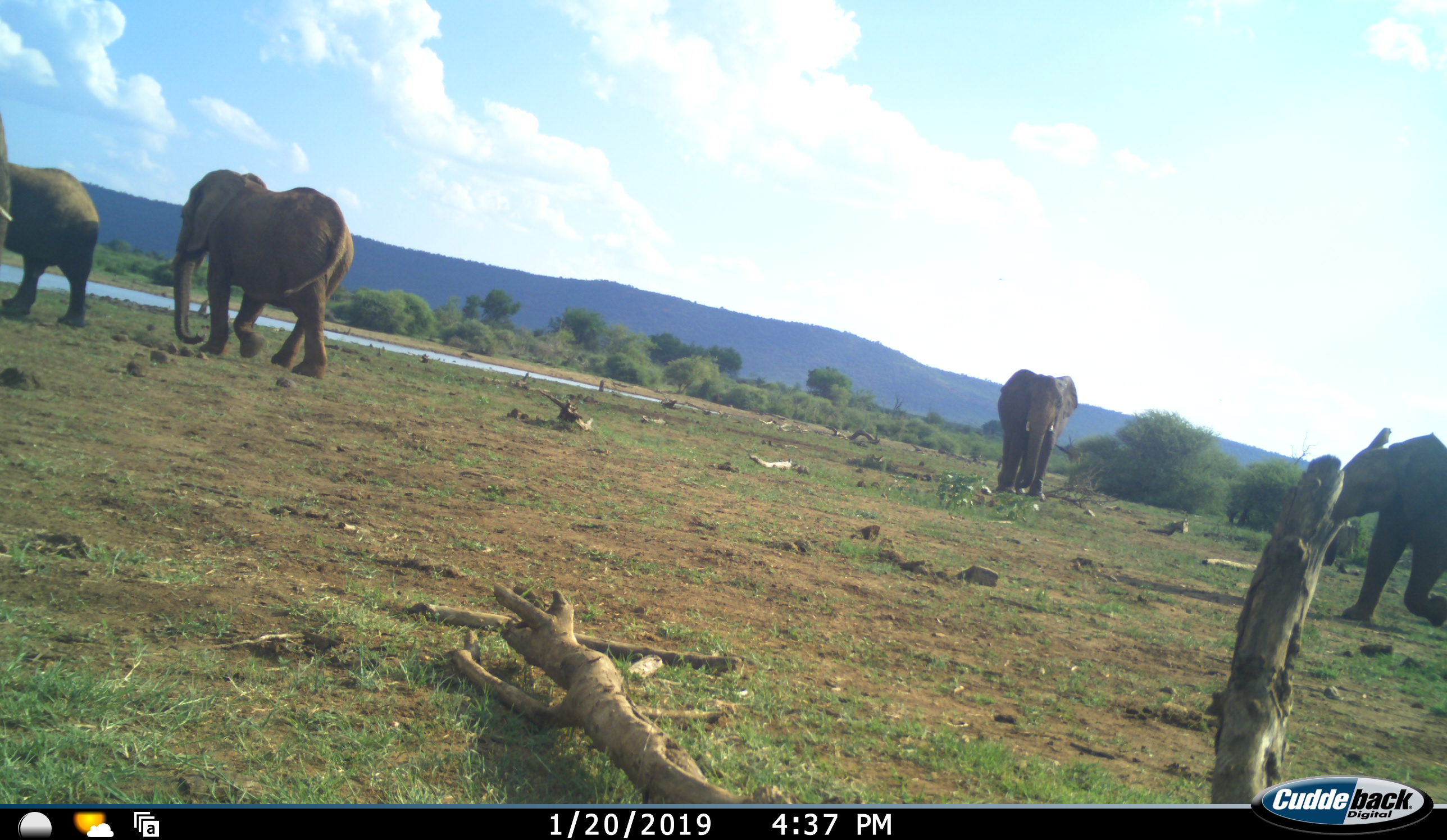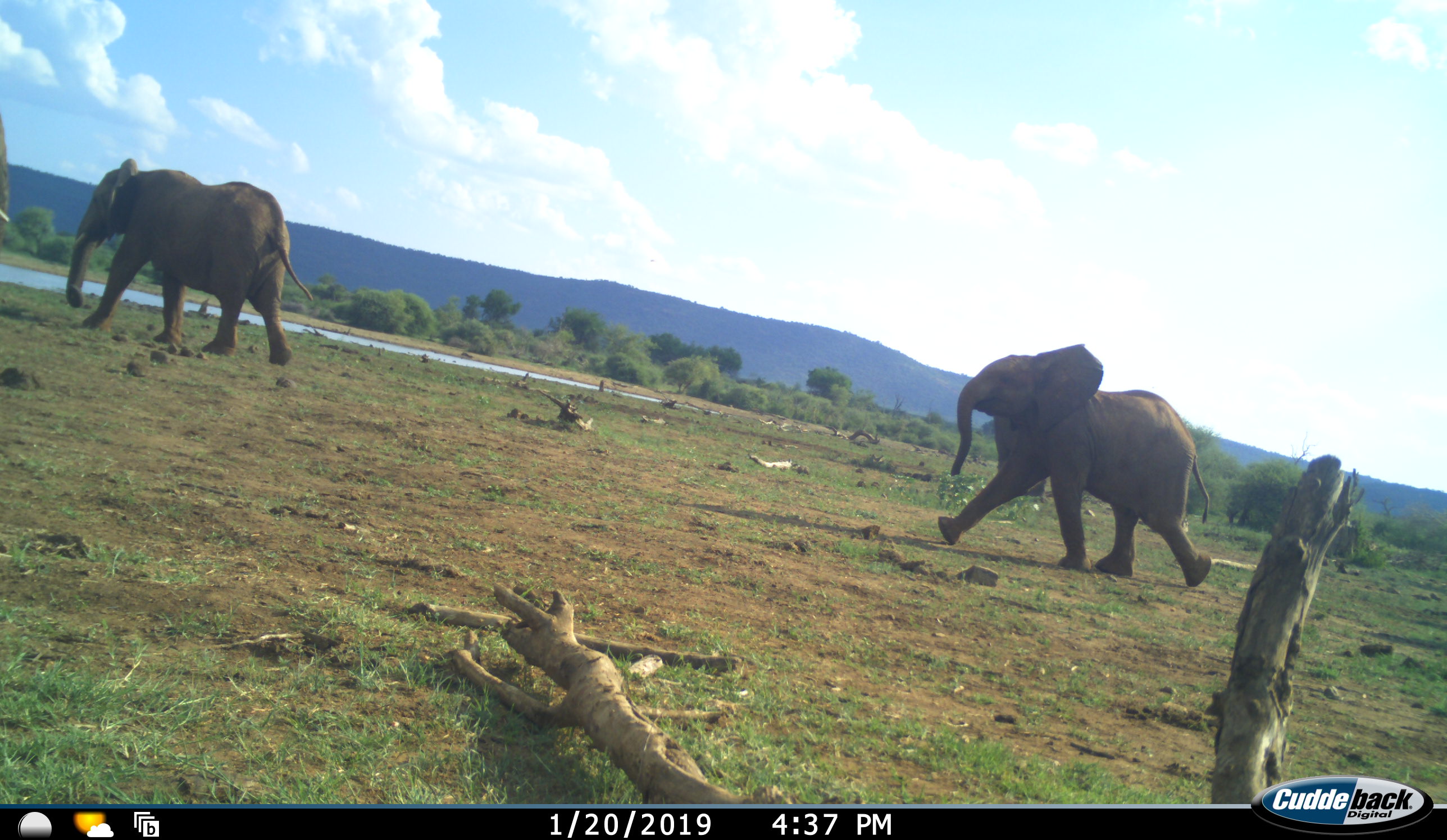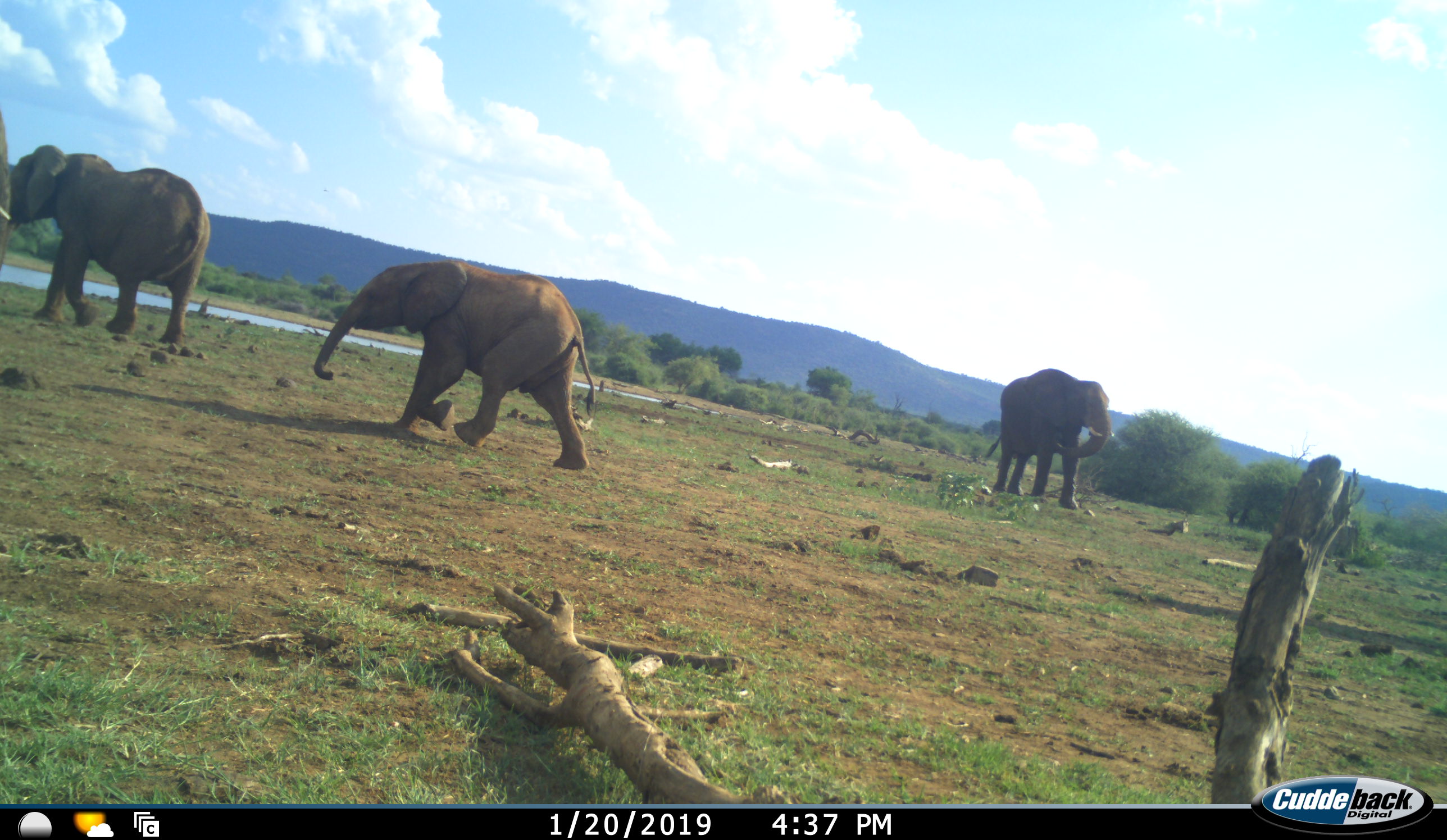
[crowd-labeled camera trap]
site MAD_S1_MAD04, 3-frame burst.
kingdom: Animalia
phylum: Chordata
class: Mammalia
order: Proboscidea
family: Elephantidae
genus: Loxodonta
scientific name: Loxodonta africana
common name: african bush elephant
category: elephant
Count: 4.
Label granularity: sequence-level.